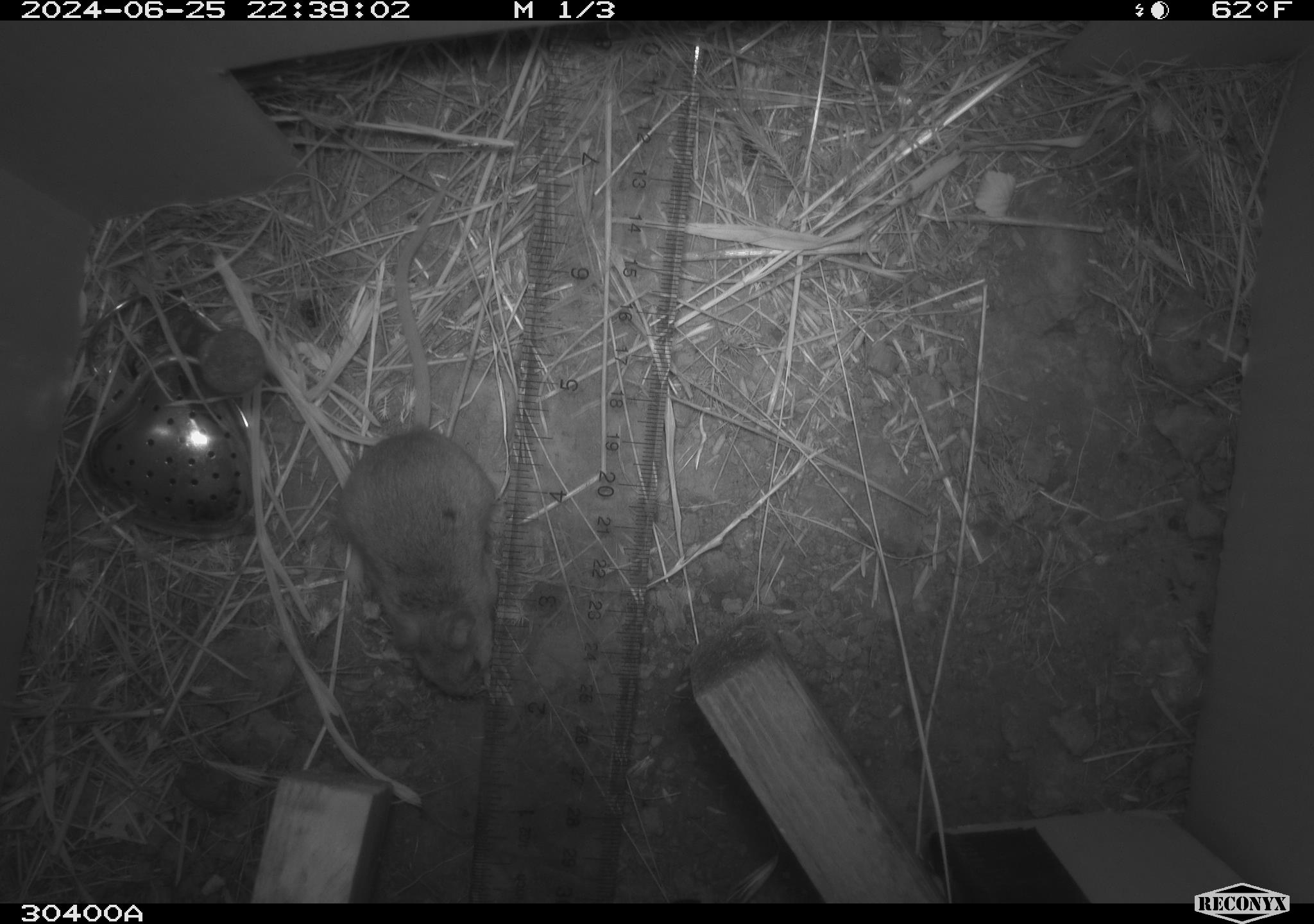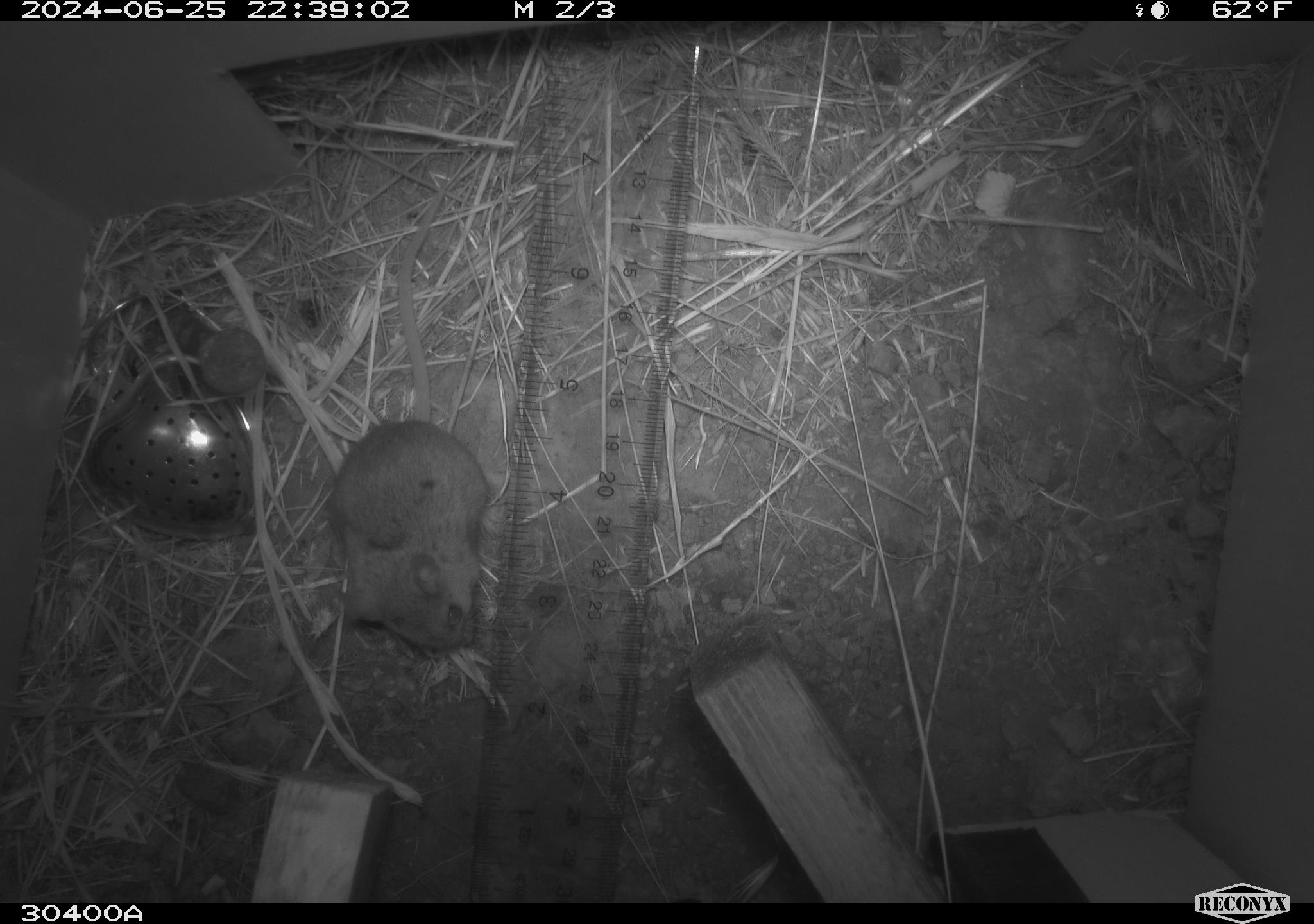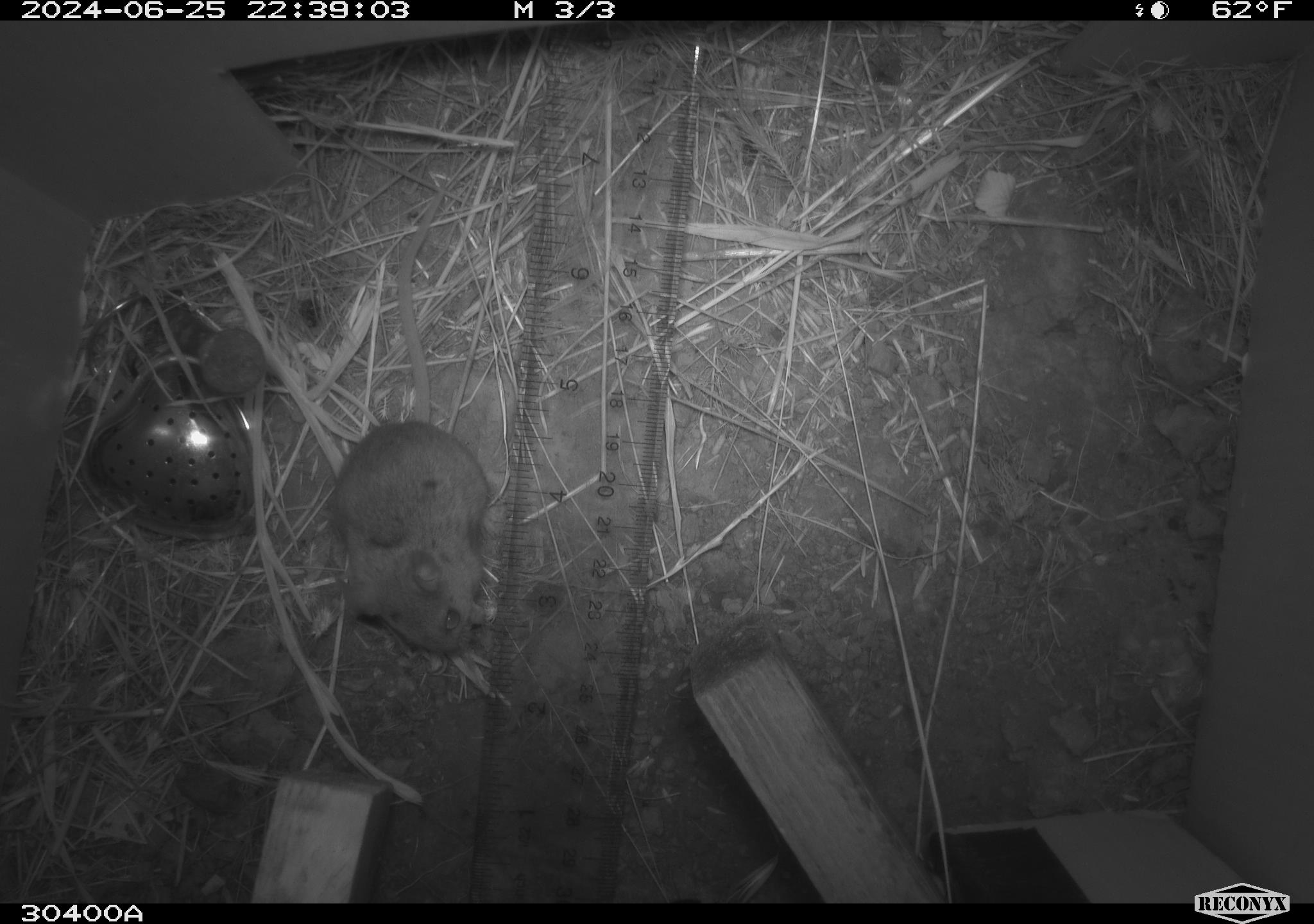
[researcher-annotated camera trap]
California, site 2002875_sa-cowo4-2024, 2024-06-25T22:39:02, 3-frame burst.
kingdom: Animalia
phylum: Chordata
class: Mammalia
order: Rodentia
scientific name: Rodentia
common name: rodent